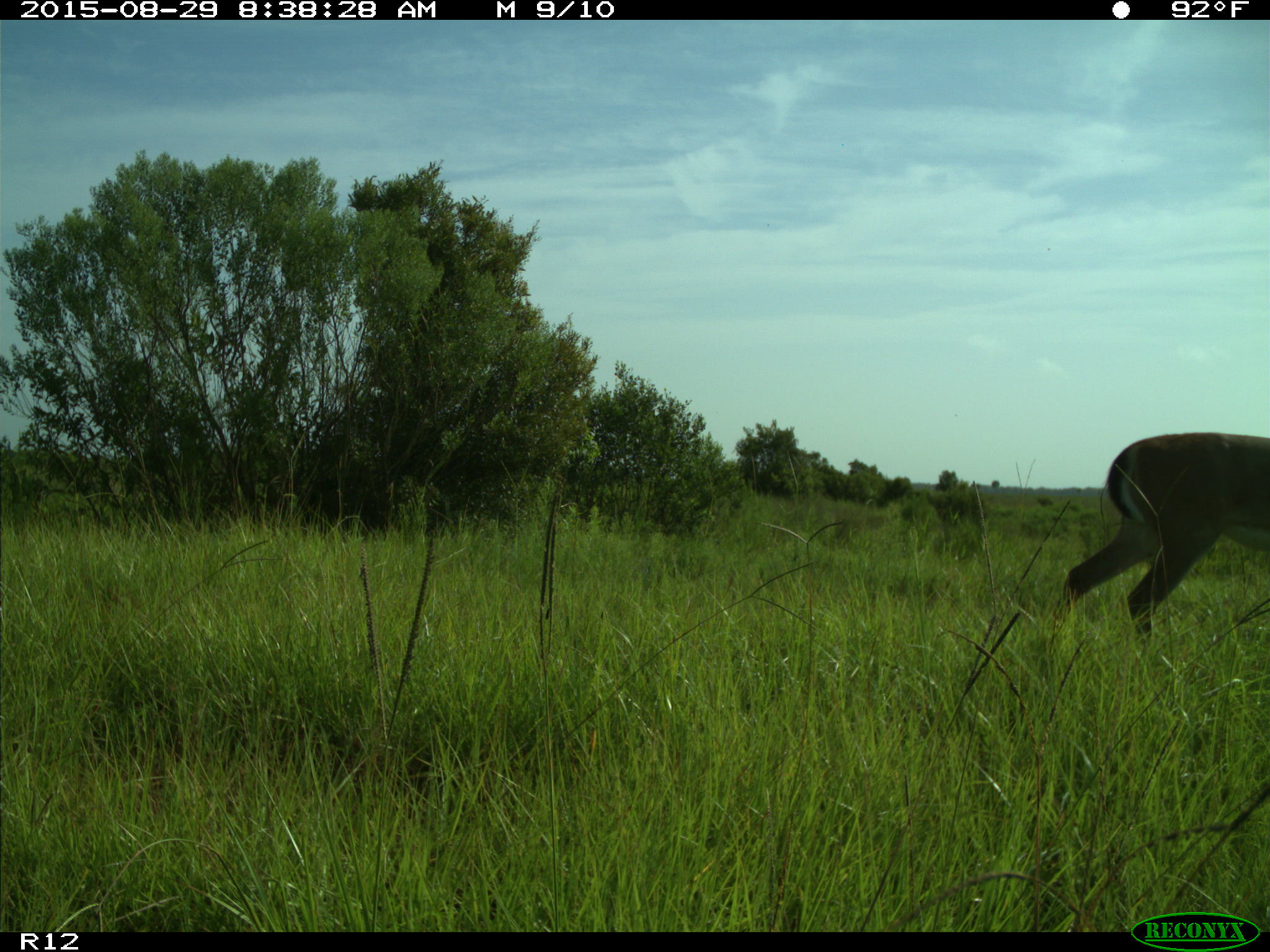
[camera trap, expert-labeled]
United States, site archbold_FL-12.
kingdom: Animalia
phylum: Chordata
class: Mammalia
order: Artiodactyla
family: Cervidae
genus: Odocoileus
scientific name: Odocoileus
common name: deer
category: unidentified deer